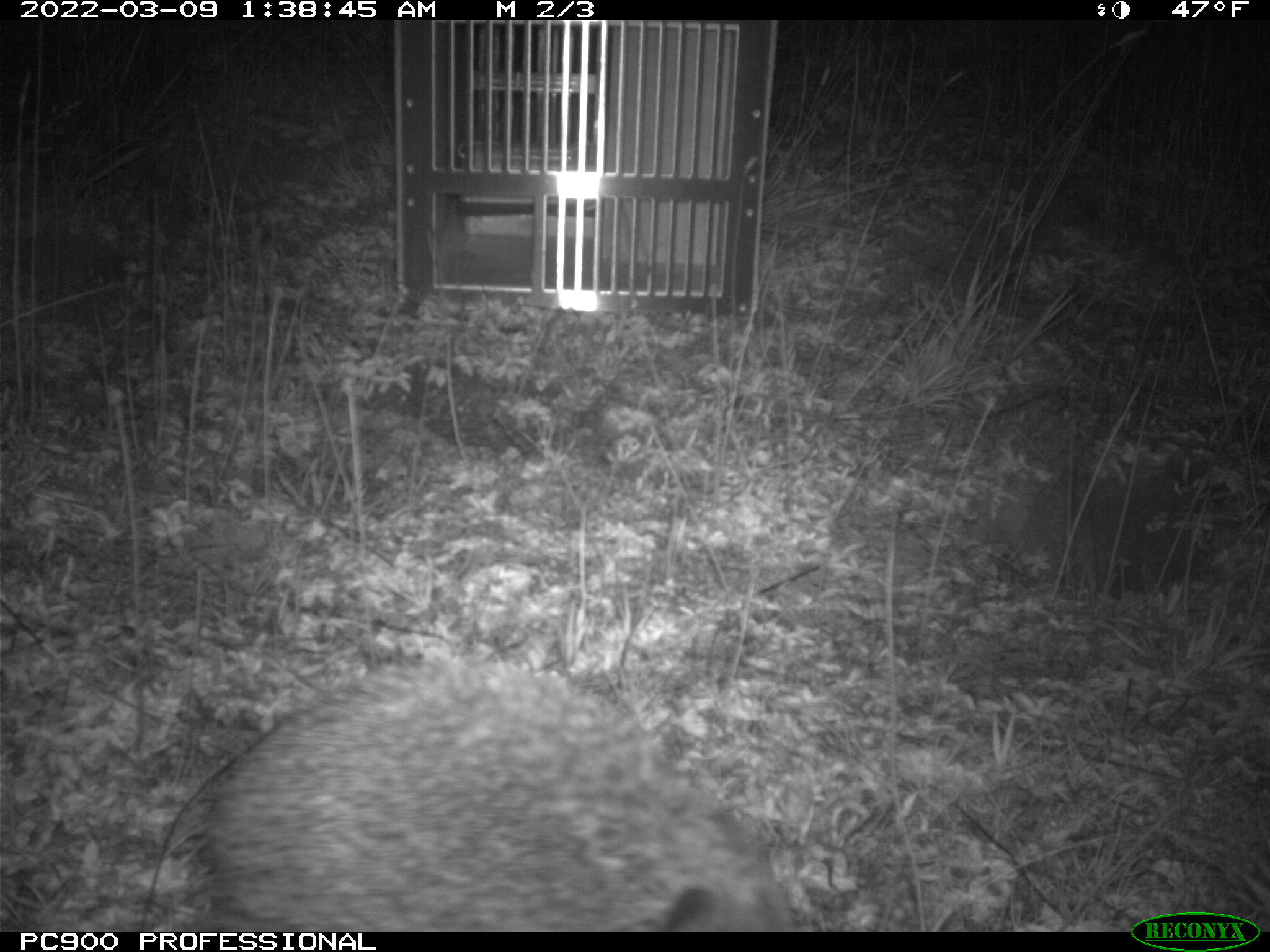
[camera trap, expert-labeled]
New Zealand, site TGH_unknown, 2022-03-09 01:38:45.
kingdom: Animalia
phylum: Chordata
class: Mammalia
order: Eulipotyphla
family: Erinaceidae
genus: Erinaceus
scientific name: Erinaceus europaeus europaeus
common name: european hedgehog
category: hedgehog